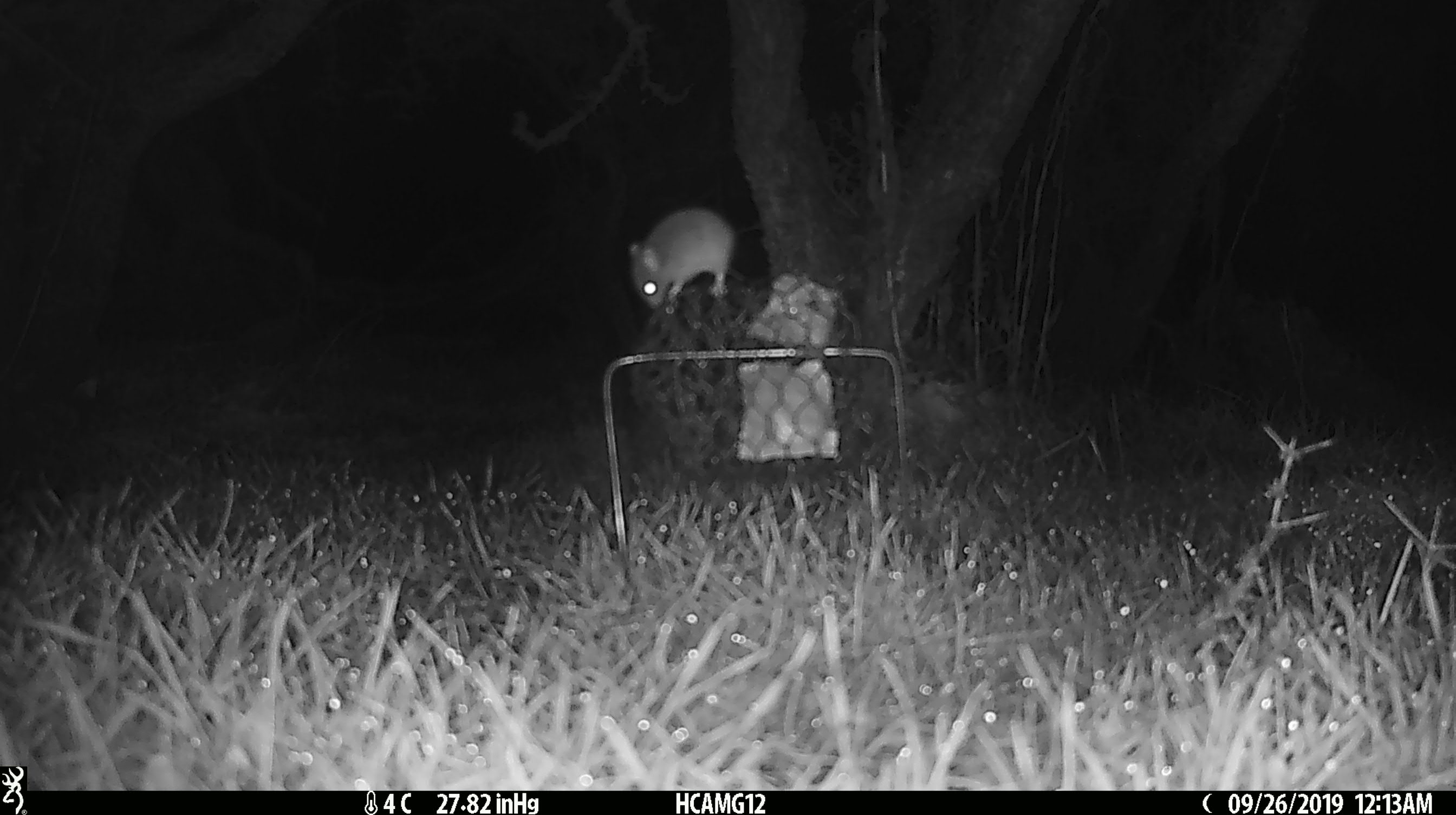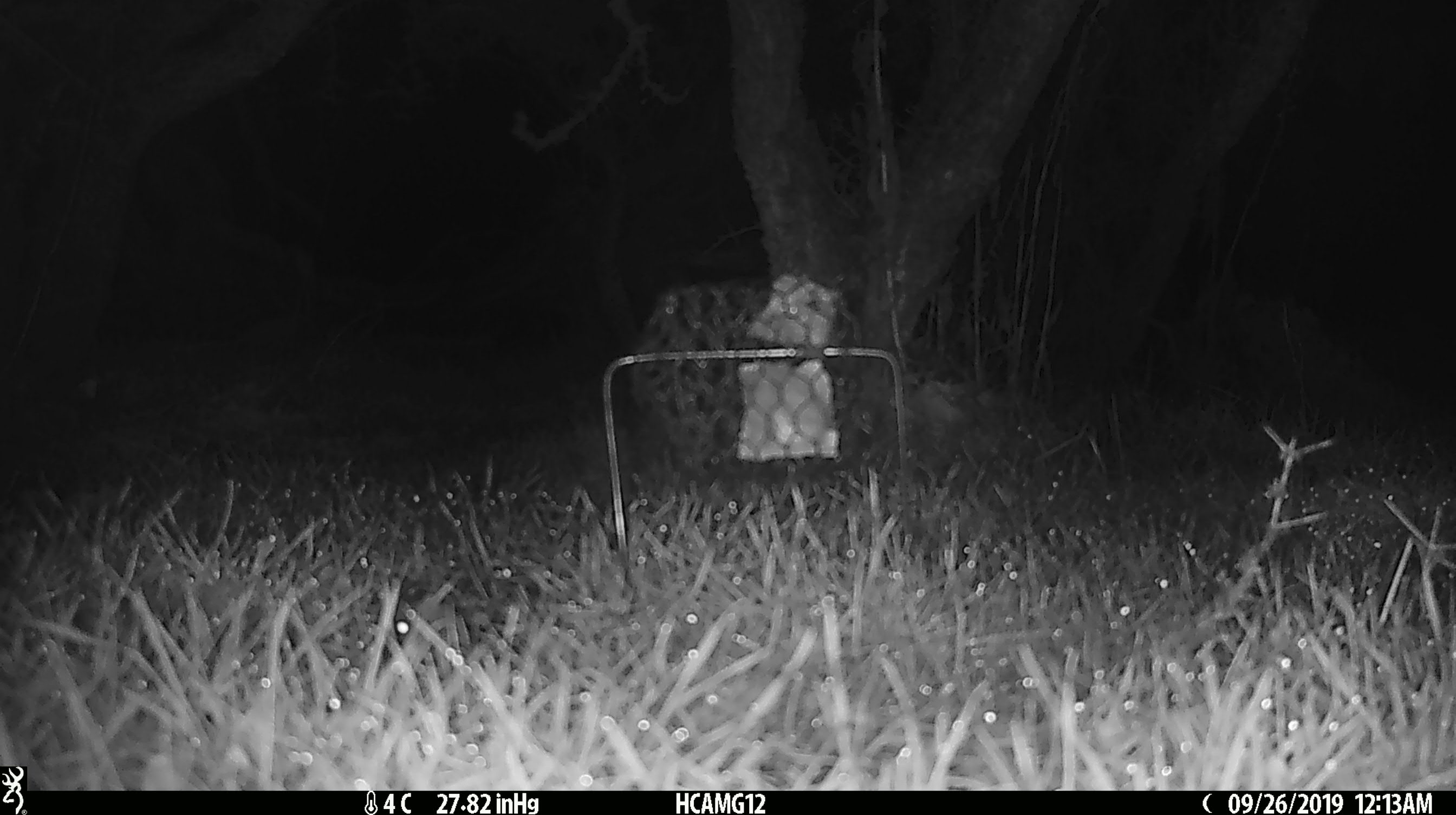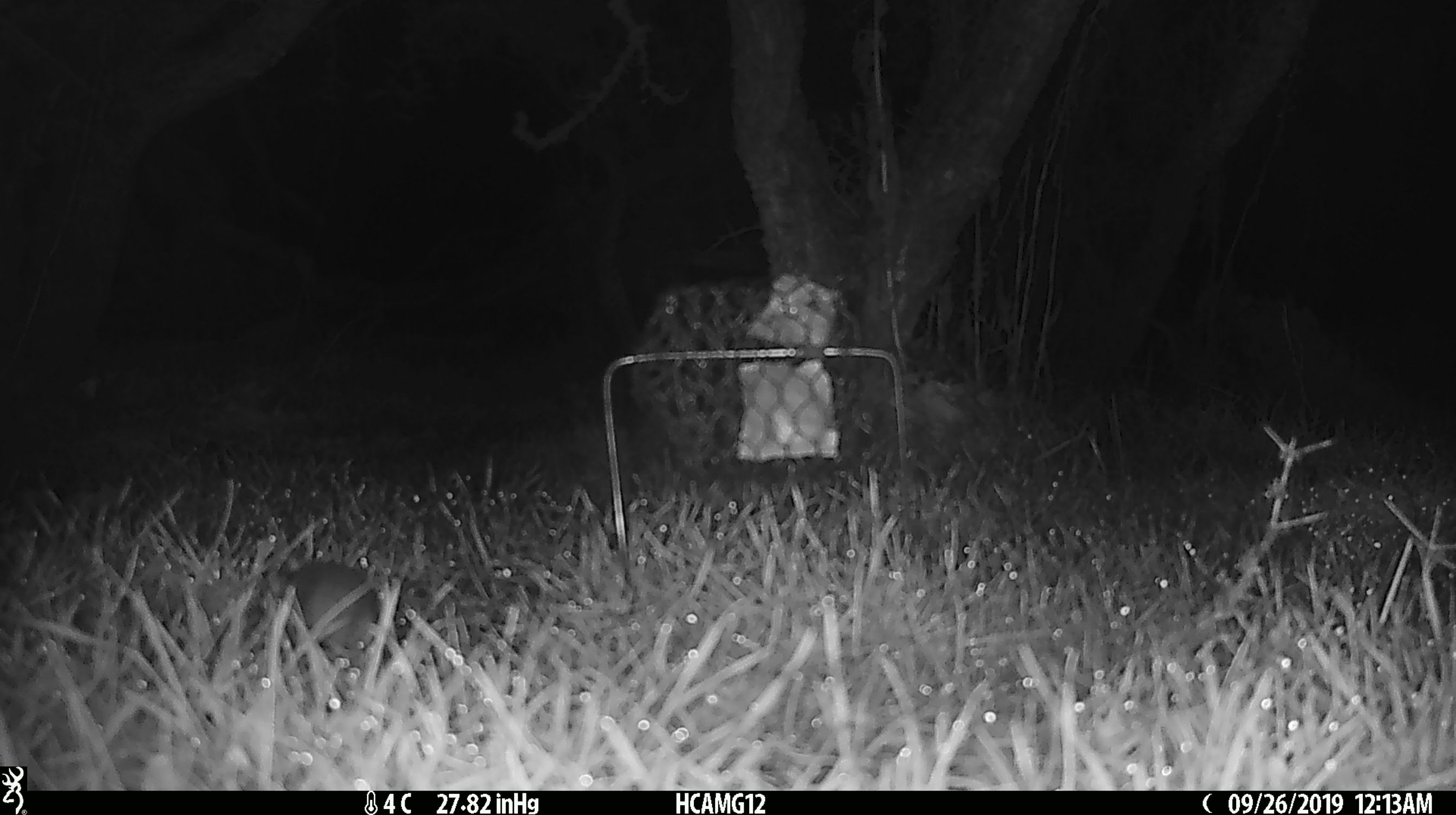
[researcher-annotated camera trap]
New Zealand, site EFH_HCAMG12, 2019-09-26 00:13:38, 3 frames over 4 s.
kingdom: Animalia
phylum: Chordata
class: Mammalia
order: Rodentia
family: Muridae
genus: Mus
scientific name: Mus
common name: mouse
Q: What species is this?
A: Mouse (Mus).